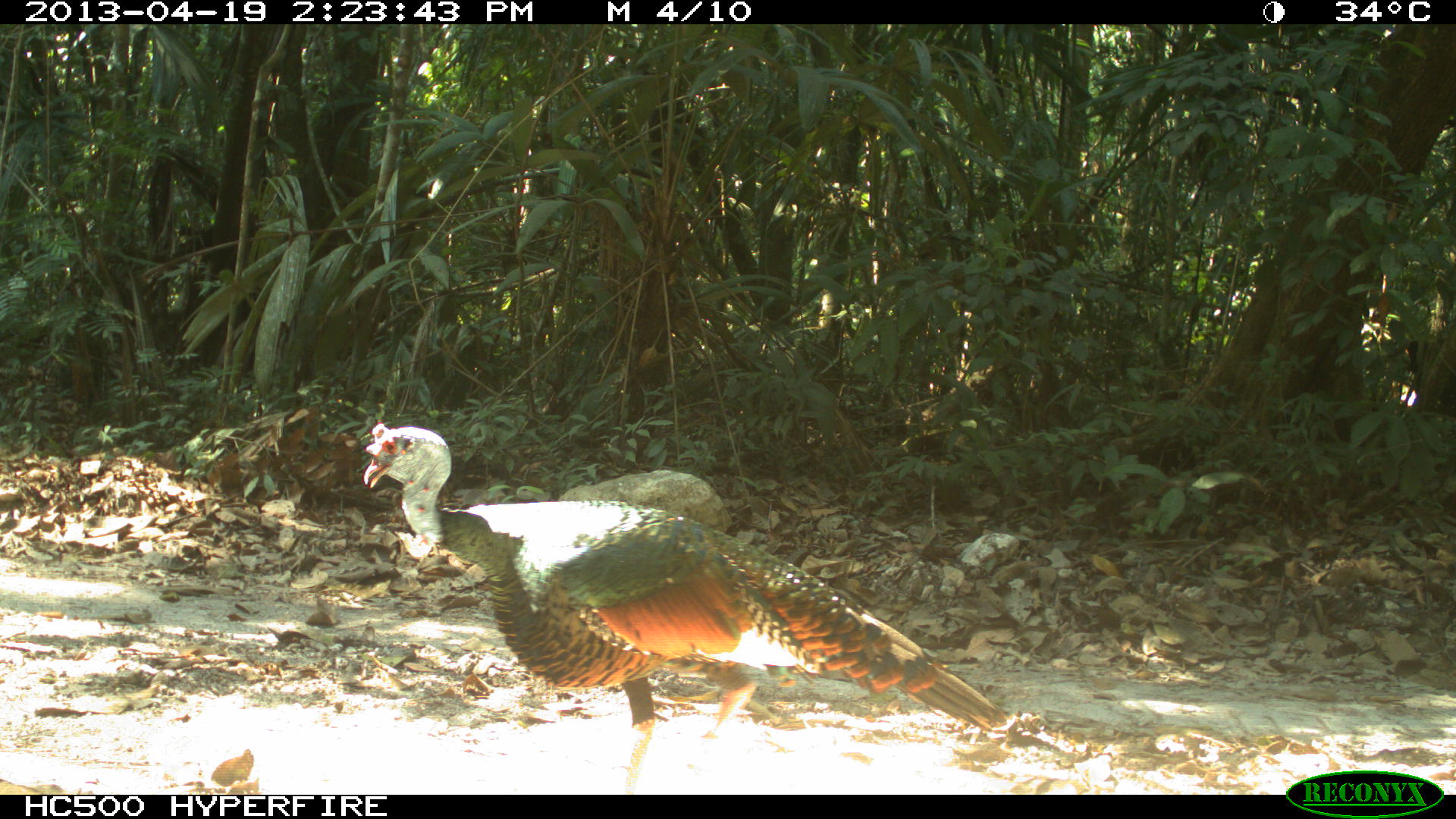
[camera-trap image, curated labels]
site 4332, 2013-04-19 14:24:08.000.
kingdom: Animalia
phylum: Chordata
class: Aves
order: Galliformes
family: Phasianidae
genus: Meleagris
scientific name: Meleagris ocellata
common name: ocellated turkey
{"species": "Meleagris ocellata (ocellated turkey)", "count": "1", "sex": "male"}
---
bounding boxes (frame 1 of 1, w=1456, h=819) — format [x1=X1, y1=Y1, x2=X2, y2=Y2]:
meleagris ocellata: [x1=361, y1=420, x2=1004, y2=794]